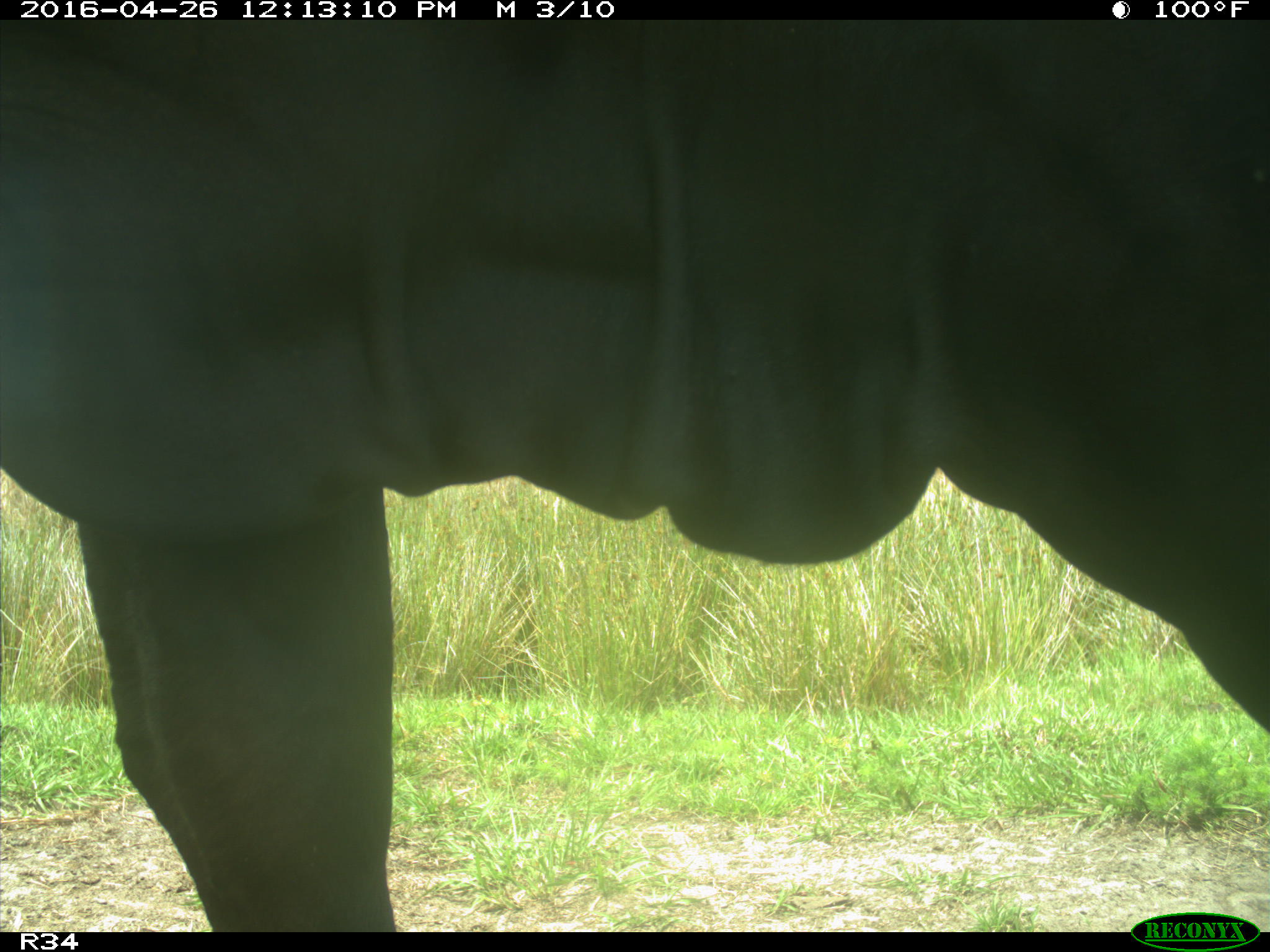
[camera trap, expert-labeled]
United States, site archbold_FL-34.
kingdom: Animalia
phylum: Chordata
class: Mammalia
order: Artiodactyla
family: Bovidae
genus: Bos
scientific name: Bos taurus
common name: domestic cow